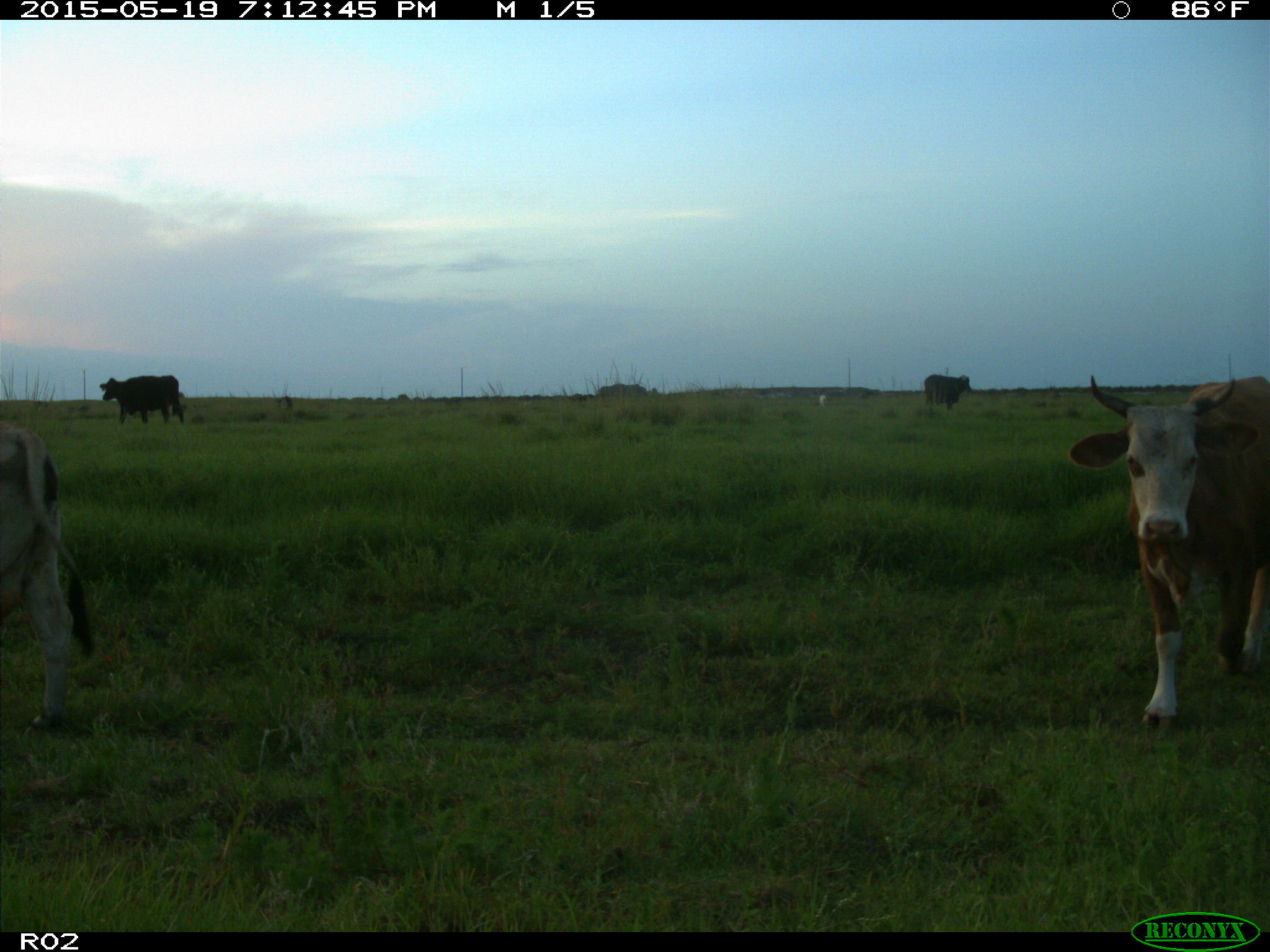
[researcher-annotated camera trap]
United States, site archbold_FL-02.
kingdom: Animalia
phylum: Chordata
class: Mammalia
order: Artiodactyla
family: Bovidae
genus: Bos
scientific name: Bos taurus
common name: domestic cow